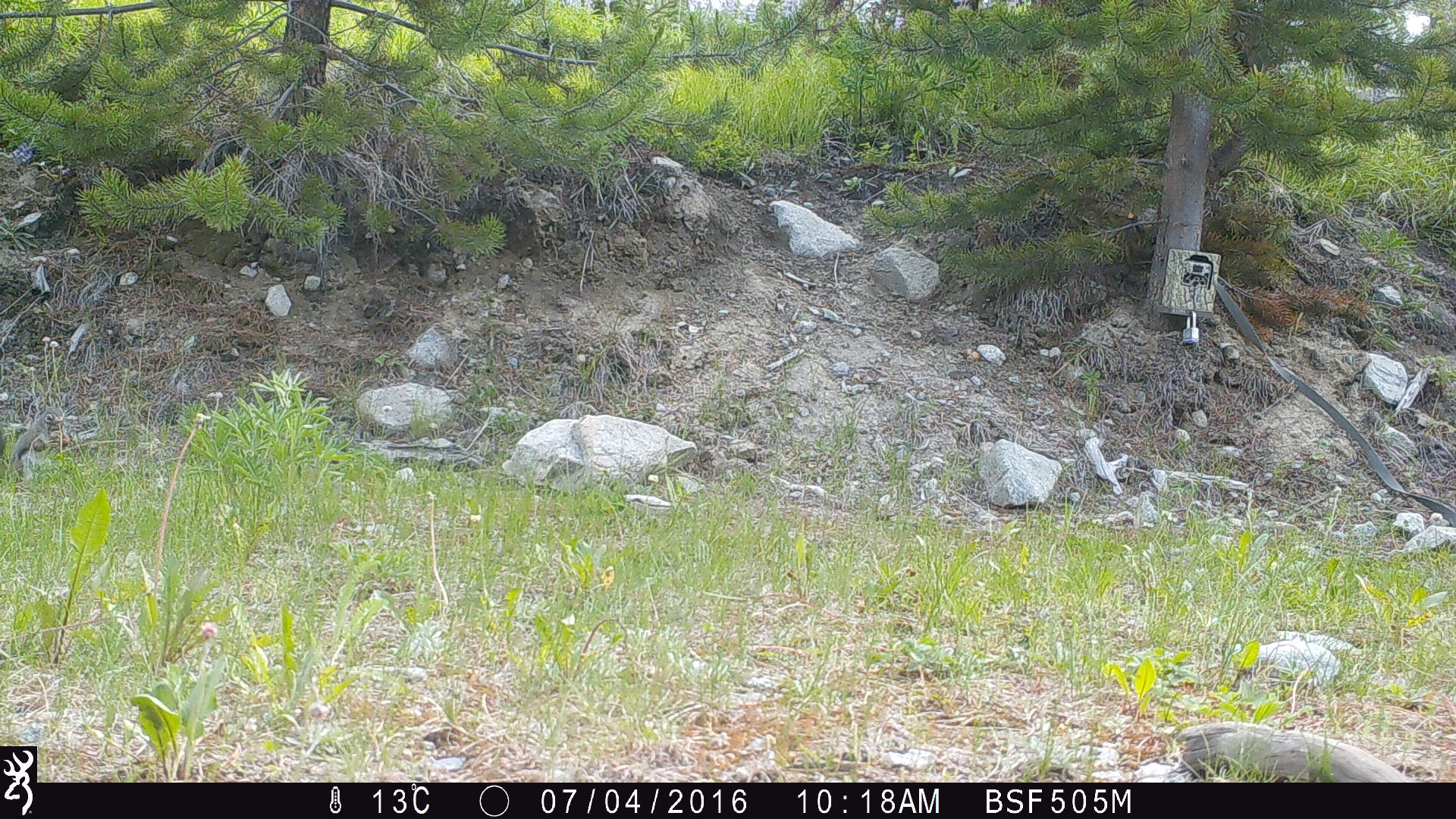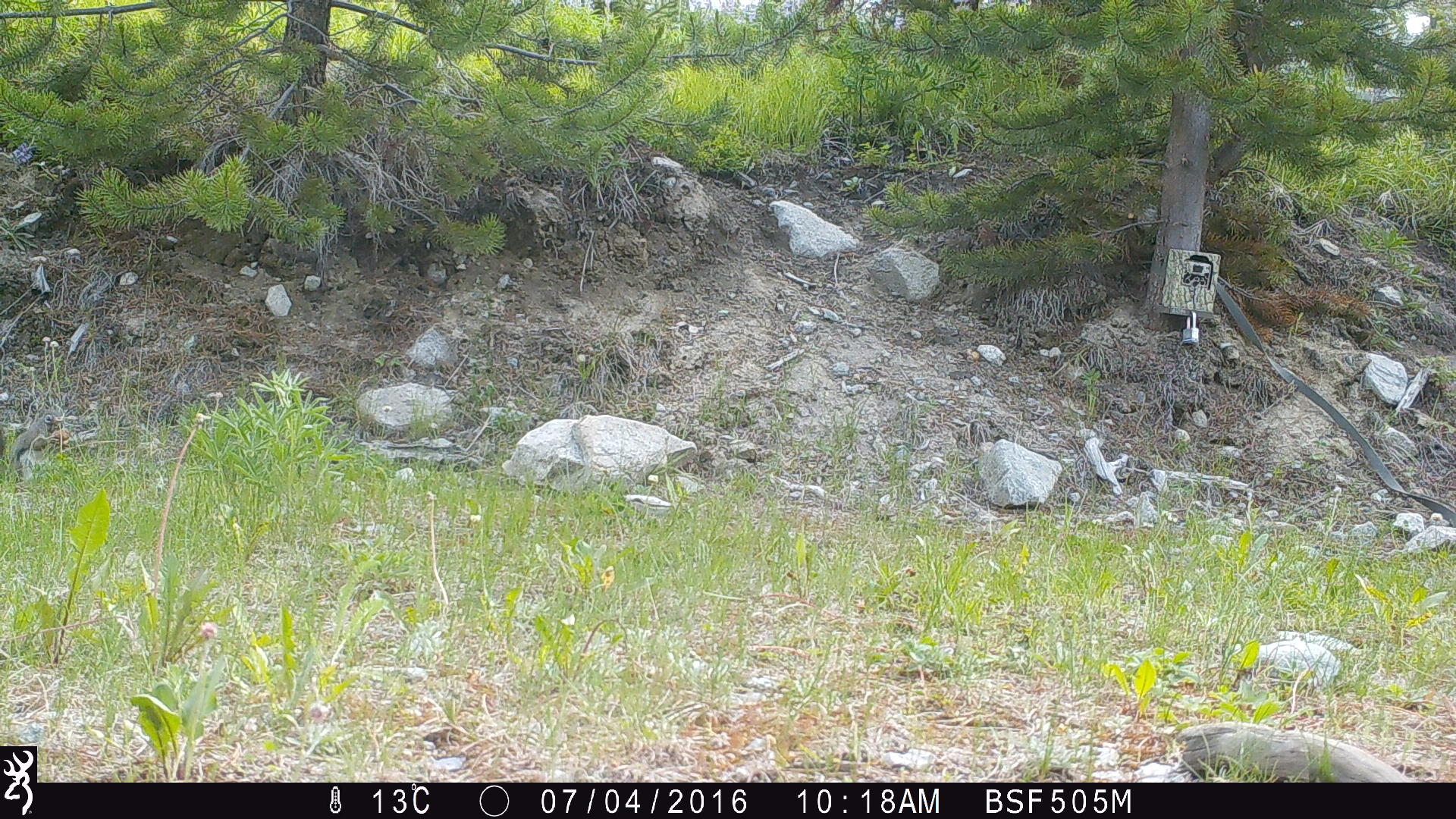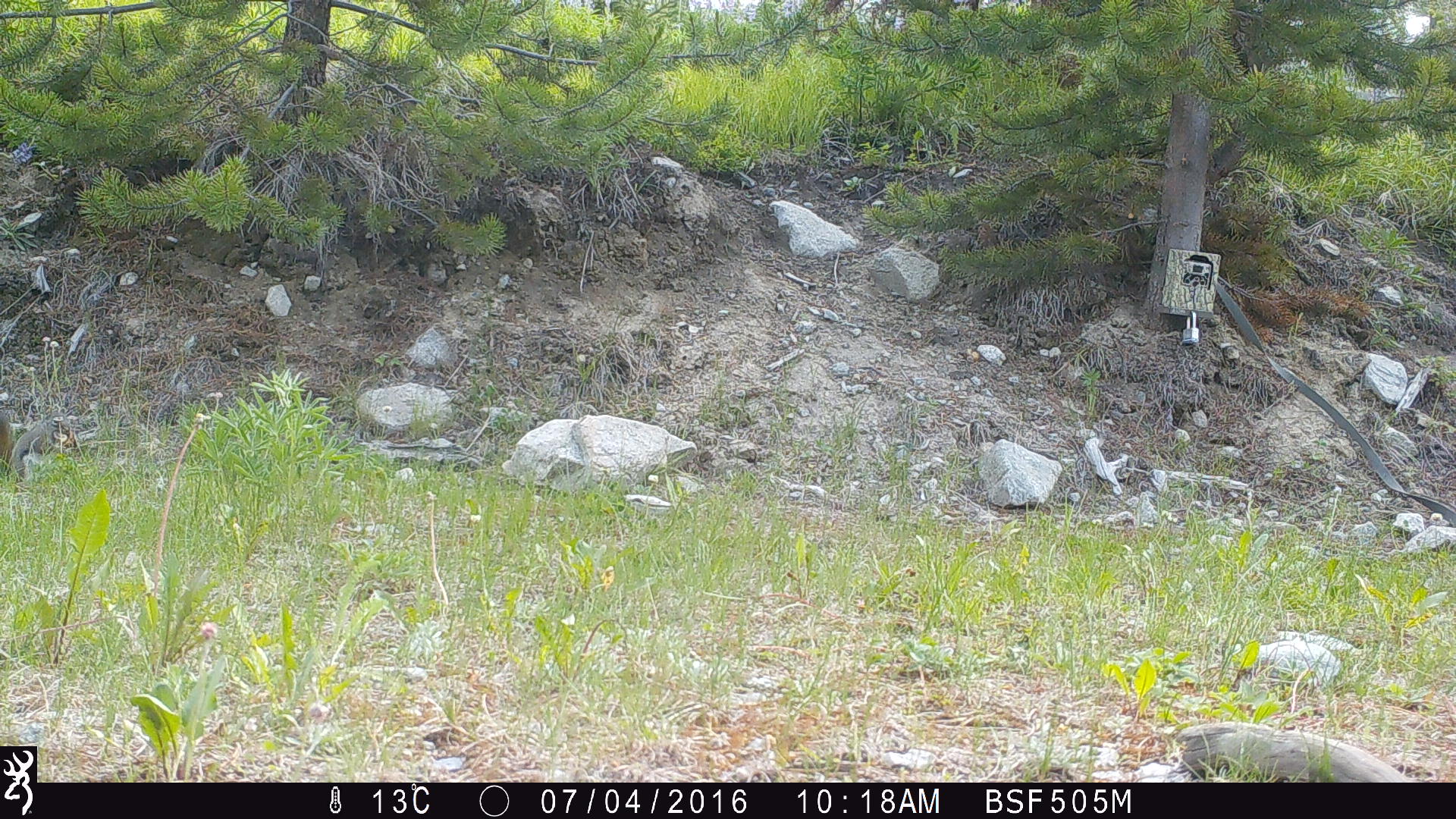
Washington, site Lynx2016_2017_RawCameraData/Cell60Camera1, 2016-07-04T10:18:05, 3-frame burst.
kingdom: Animalia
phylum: Chordata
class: Mammalia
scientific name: Mammalia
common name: small mammal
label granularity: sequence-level